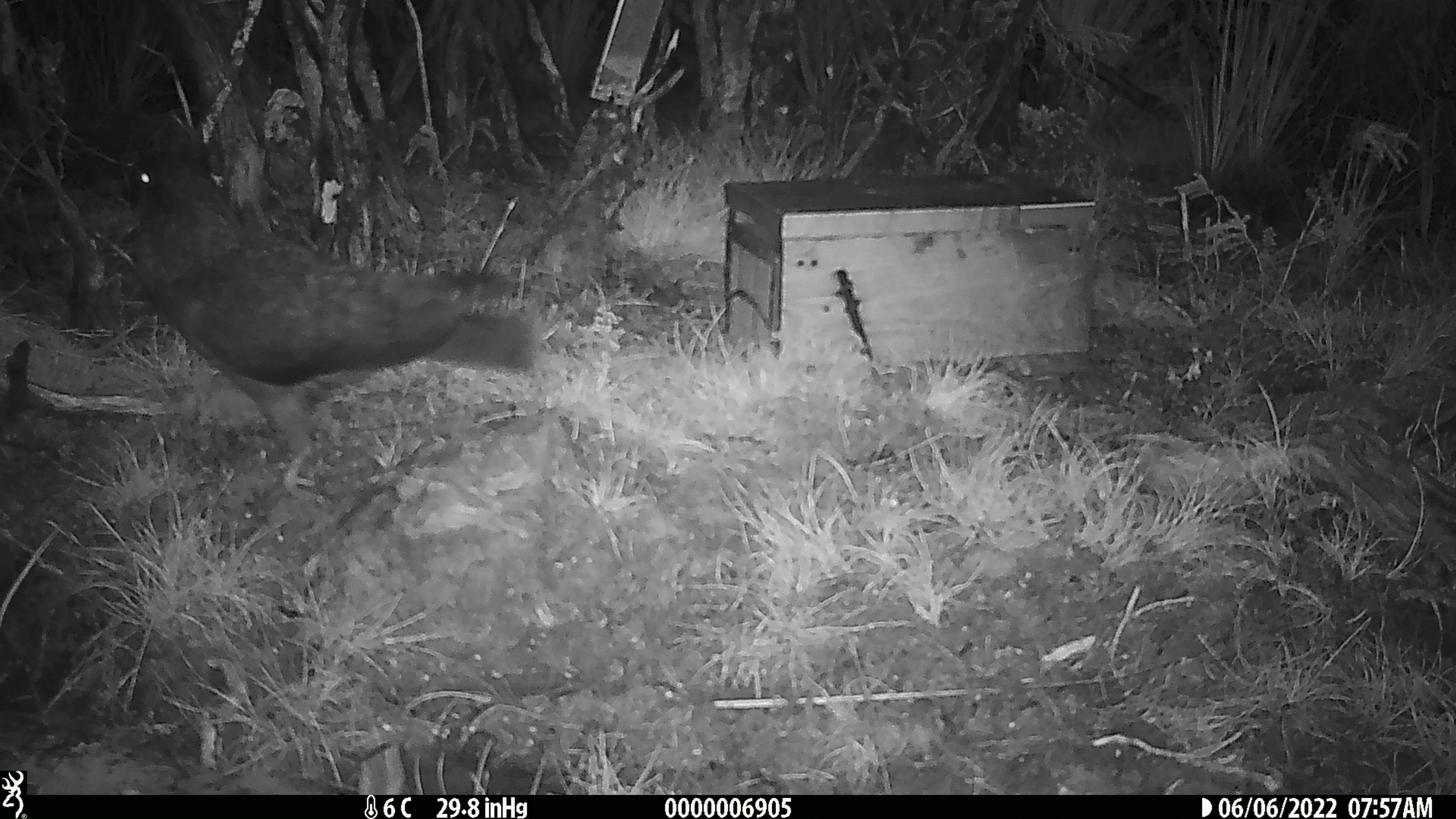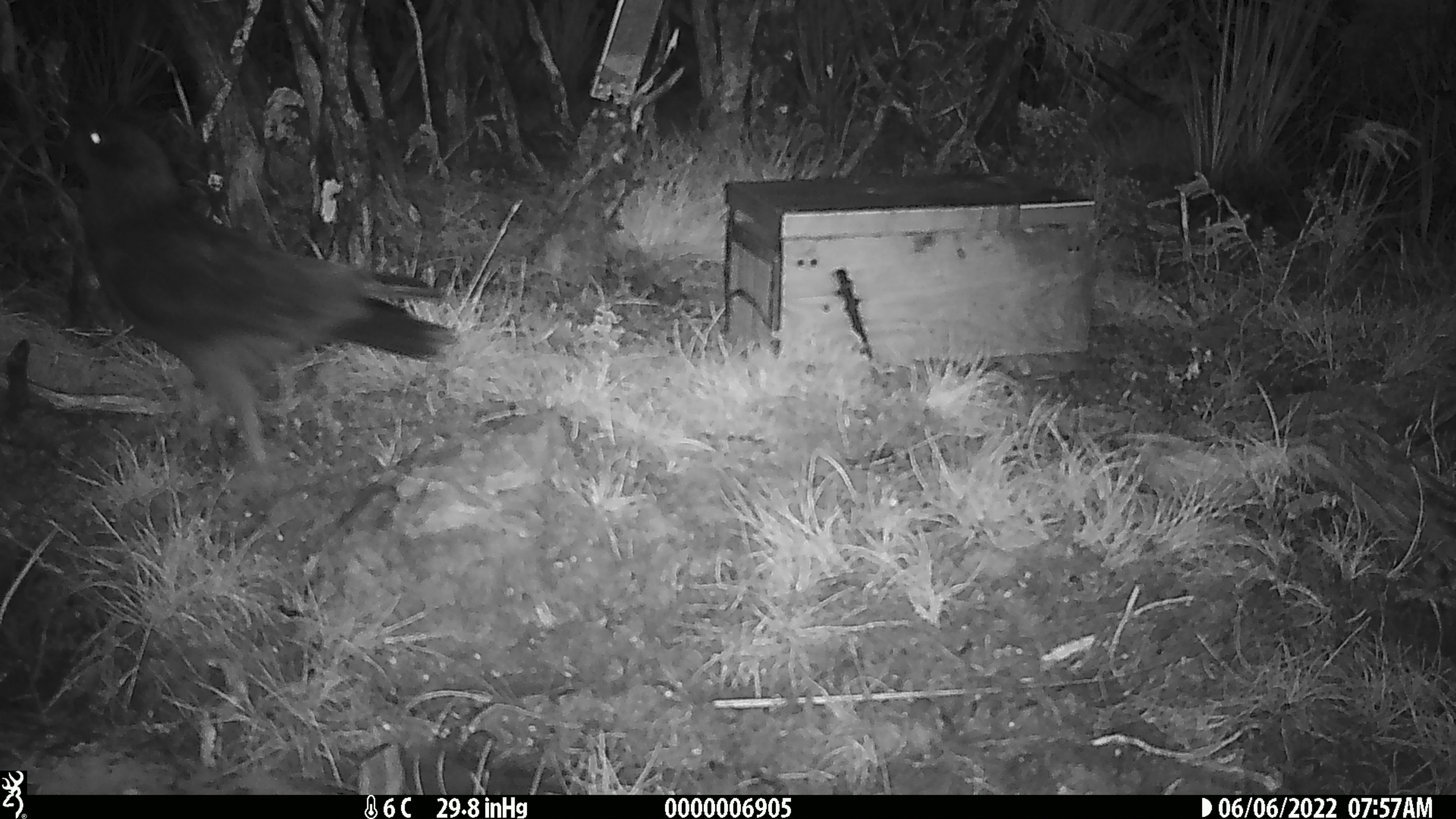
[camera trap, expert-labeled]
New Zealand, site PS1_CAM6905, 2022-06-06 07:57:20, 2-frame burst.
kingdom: Animalia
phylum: Chordata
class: Aves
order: Psittaciformes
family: Strigopidae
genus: Nestor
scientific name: Nestor notabilis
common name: kea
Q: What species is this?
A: Kea (Nestor notabilis).